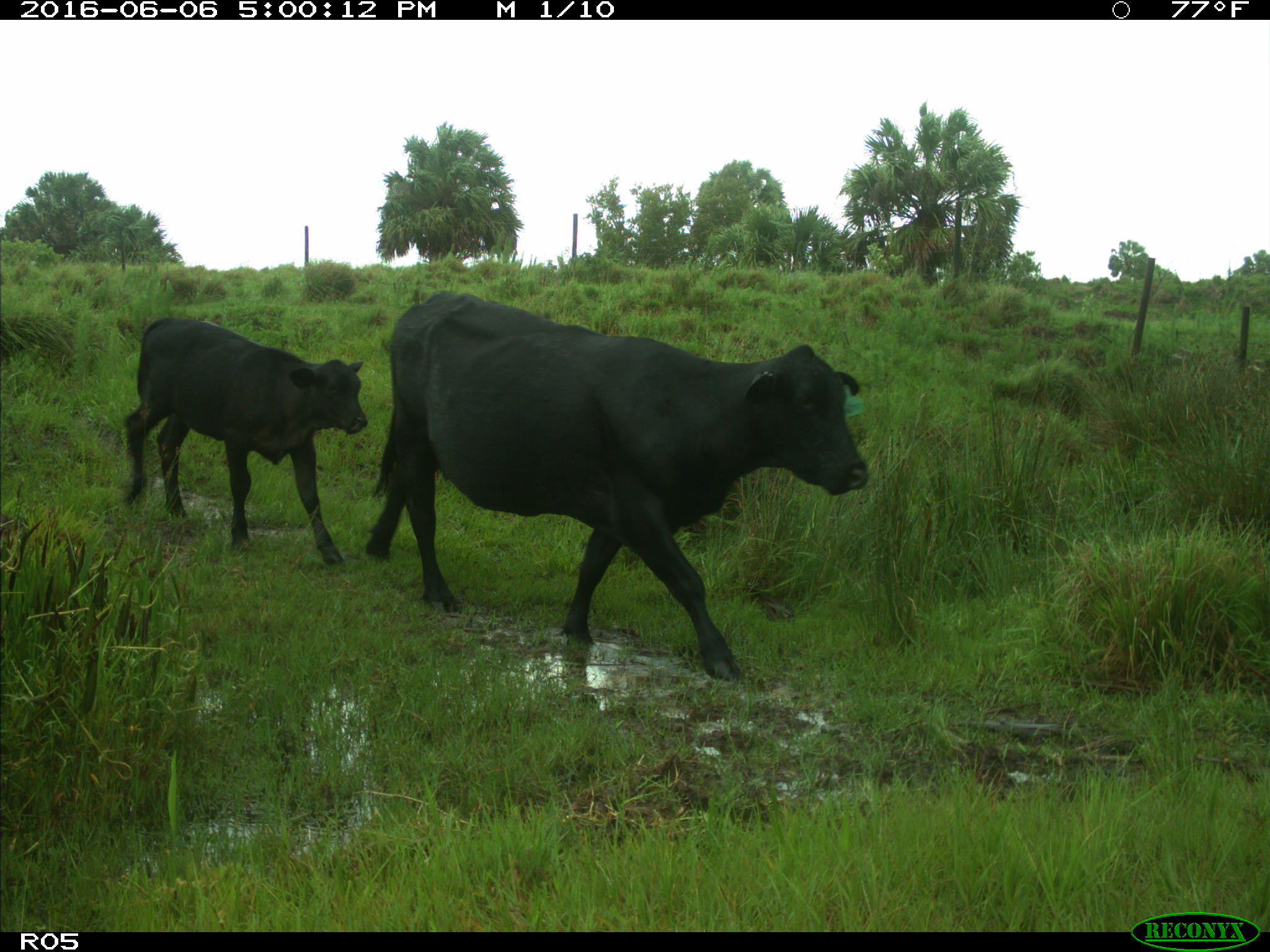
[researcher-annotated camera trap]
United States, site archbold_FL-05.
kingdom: Animalia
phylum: Chordata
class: Mammalia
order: Artiodactyla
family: Bovidae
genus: Bos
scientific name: Bos taurus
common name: domestic cow